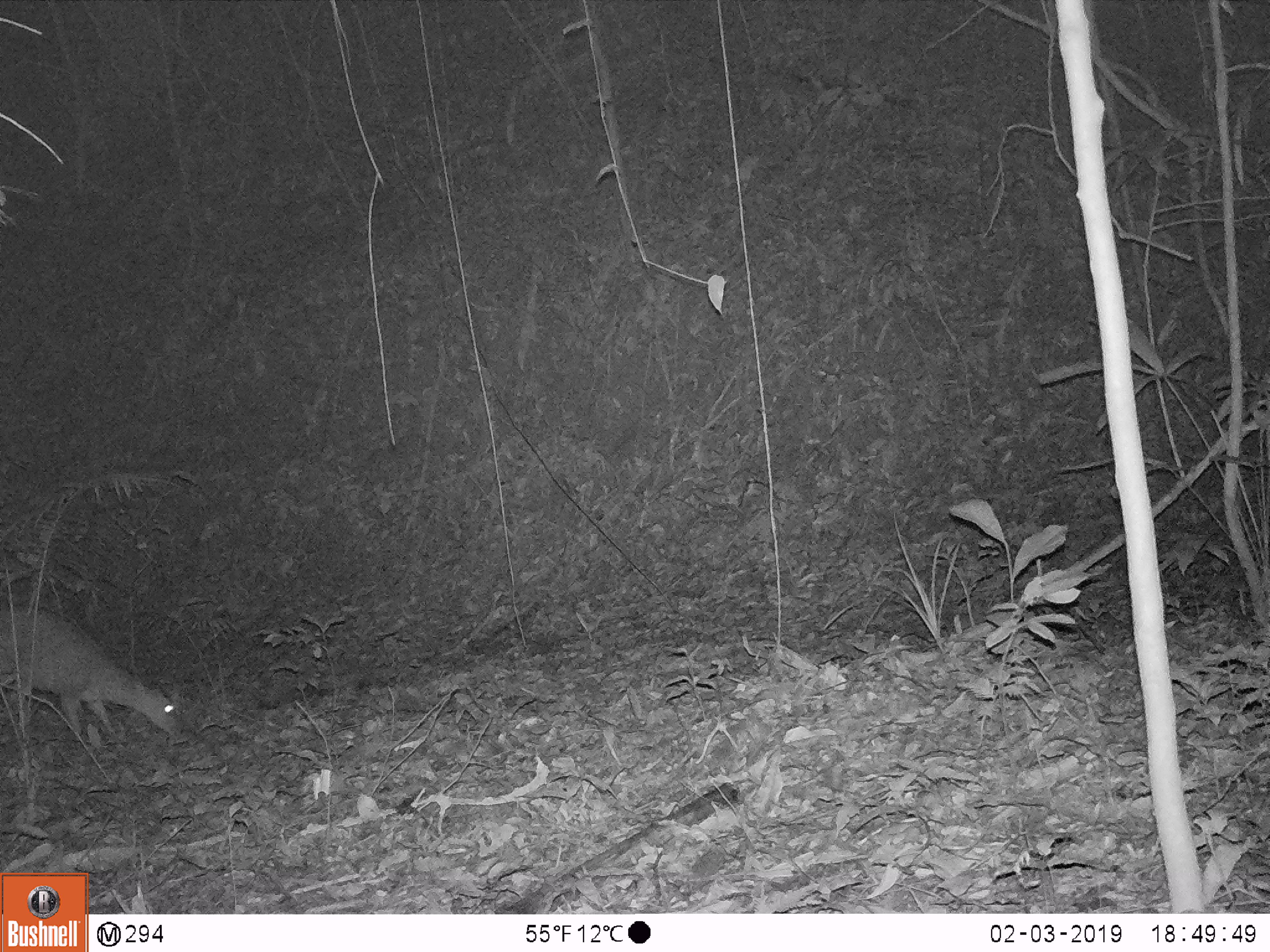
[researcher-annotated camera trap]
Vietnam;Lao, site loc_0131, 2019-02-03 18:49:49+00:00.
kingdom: Animalia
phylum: Chordata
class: Mammalia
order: Artiodactyla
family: Cervidae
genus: Muntiacus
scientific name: Muntiacus vuquangensis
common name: large-antlered muntjac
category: large antlered muntjac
Large antlered muntjac (large-antlered muntjac) (Muntiacus vuquangensis). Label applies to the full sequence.